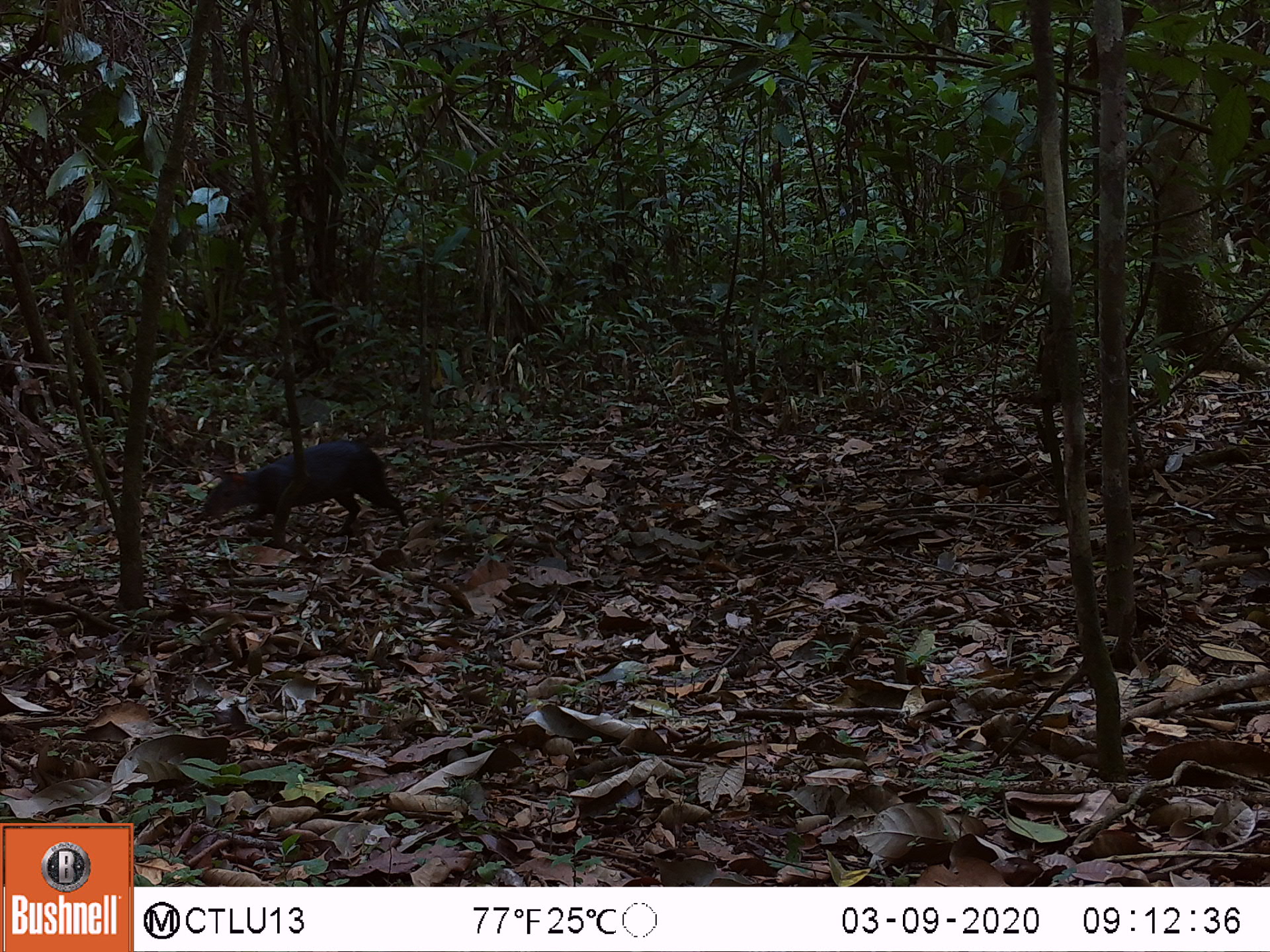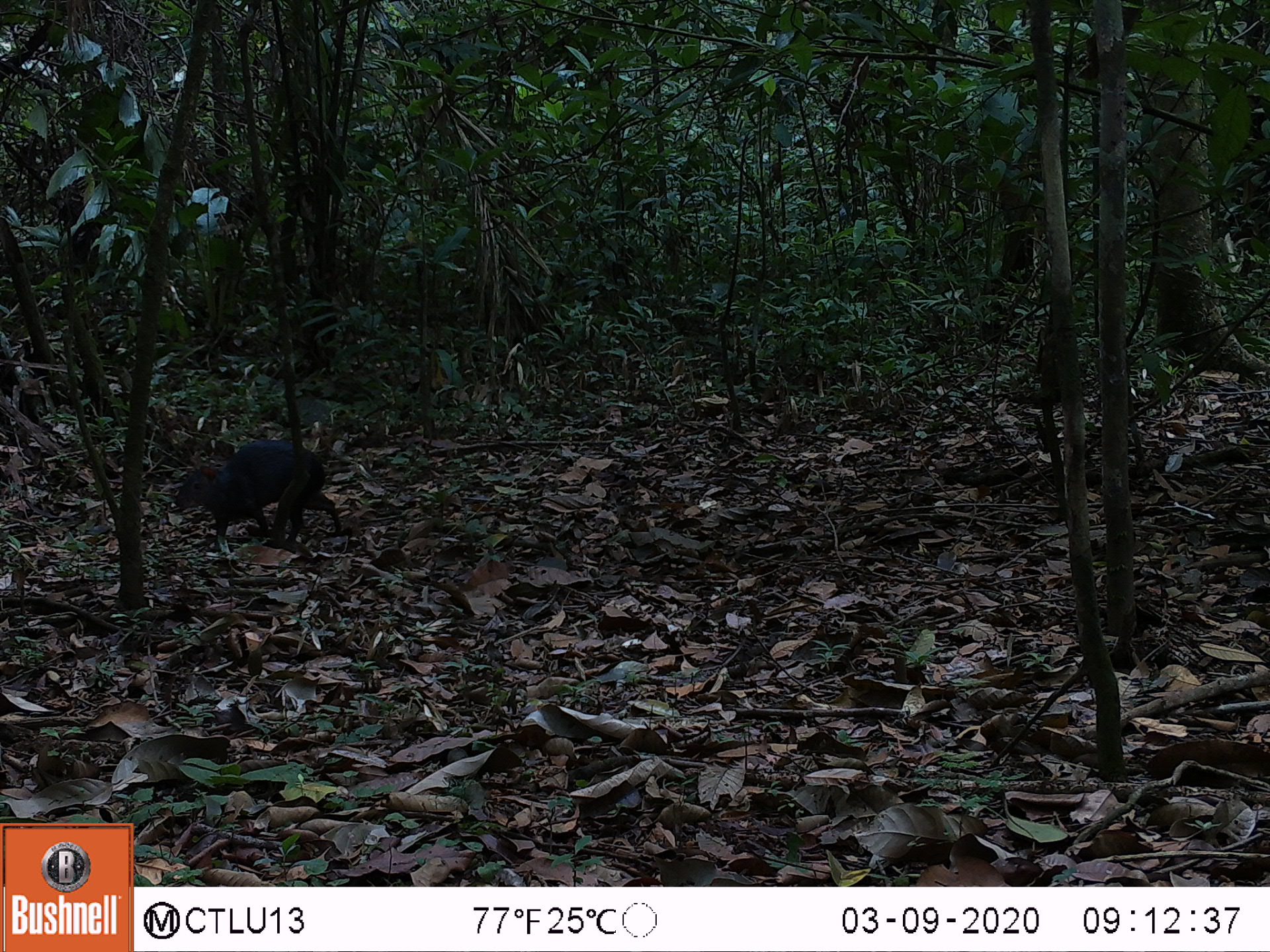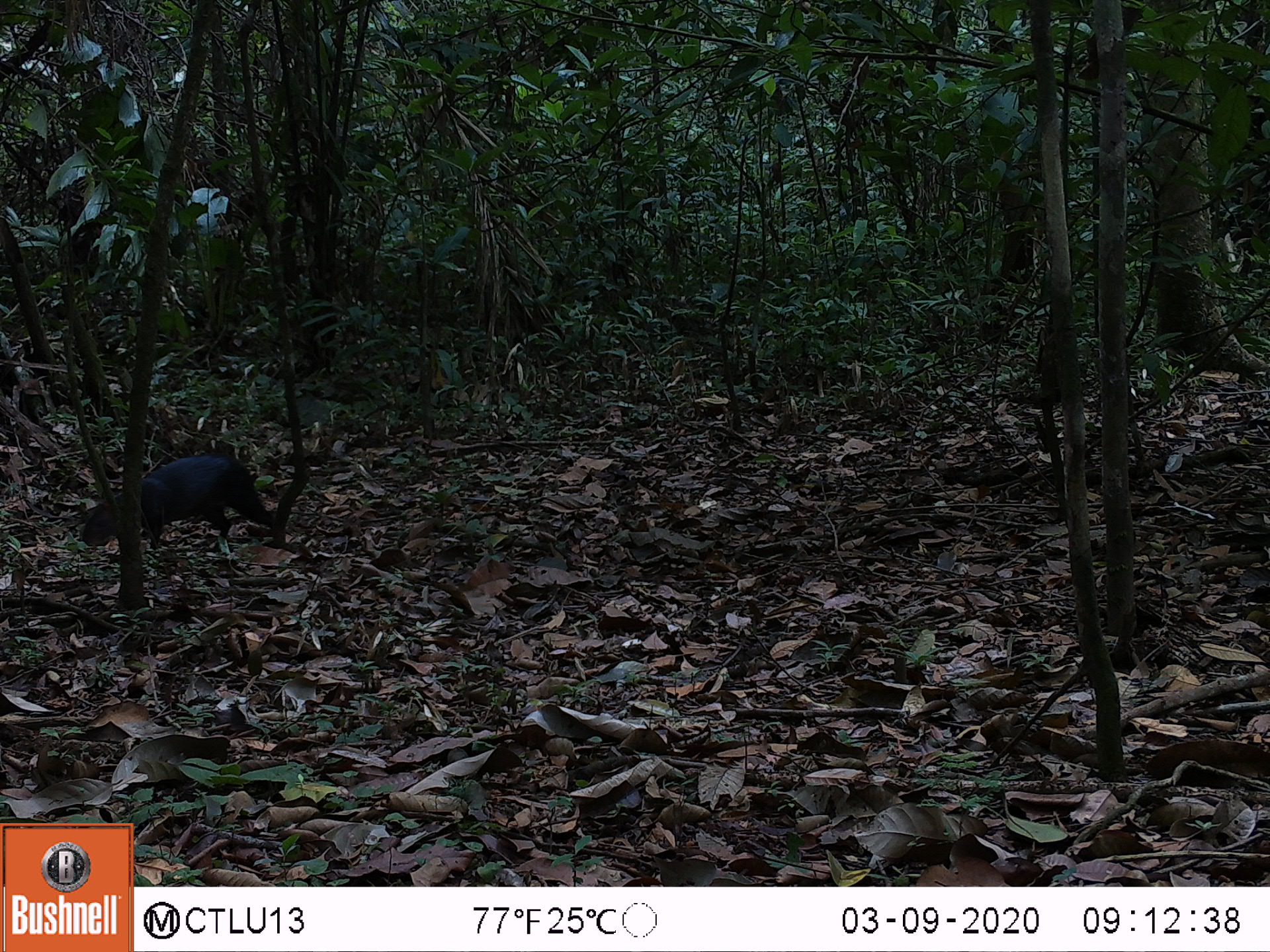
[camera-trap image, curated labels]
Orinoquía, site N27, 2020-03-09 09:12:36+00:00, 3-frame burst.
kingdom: Animalia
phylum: Chordata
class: Mammalia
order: Rodentia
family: Dasyproctidae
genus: Dasyprocta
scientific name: Dasyprocta fuliginosa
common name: black agouti